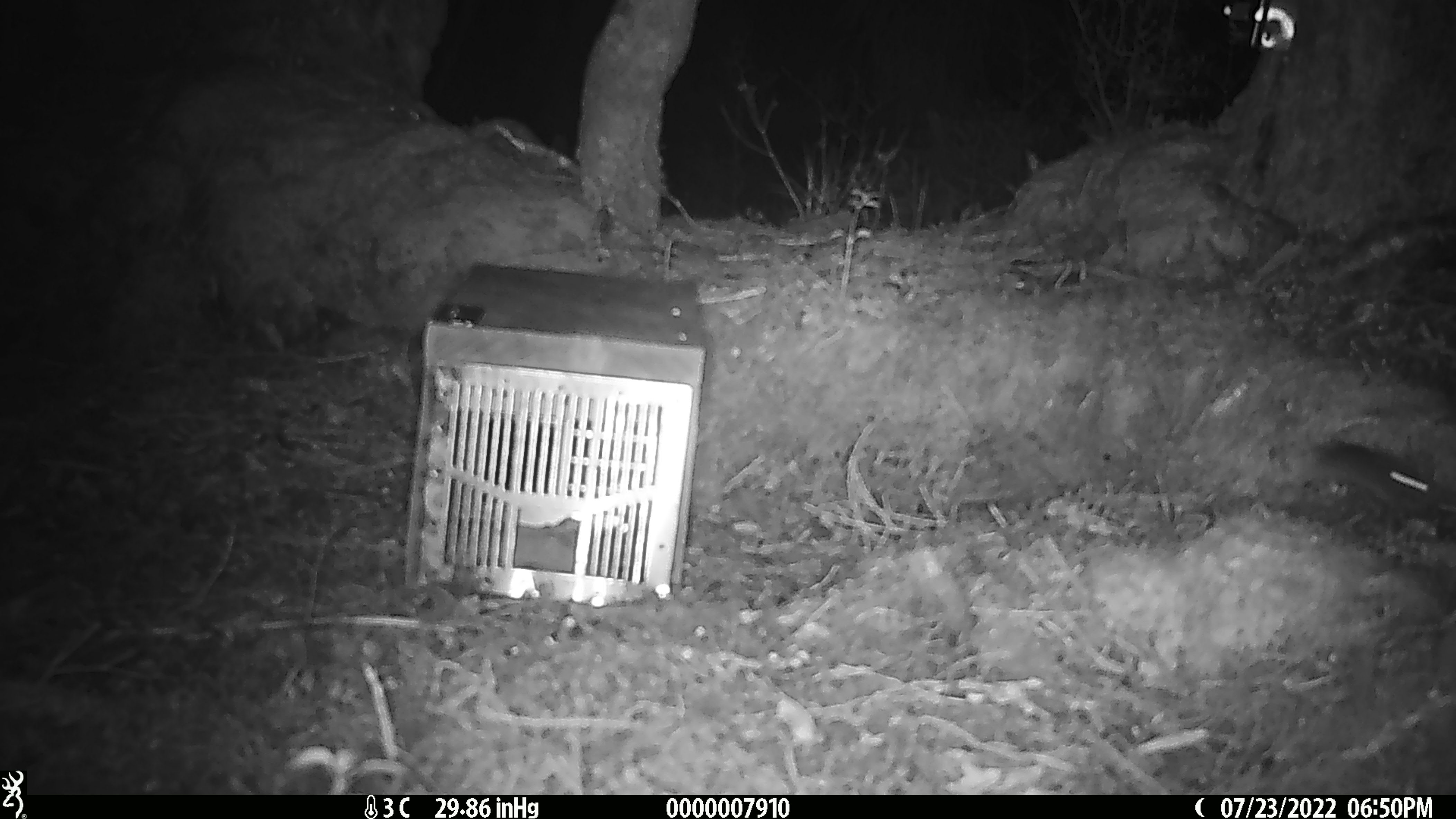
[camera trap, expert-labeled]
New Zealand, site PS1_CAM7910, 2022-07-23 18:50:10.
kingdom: Animalia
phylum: Chordata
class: Mammalia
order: Rodentia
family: Muridae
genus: Mus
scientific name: Mus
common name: mouse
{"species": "mouse (Mus)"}